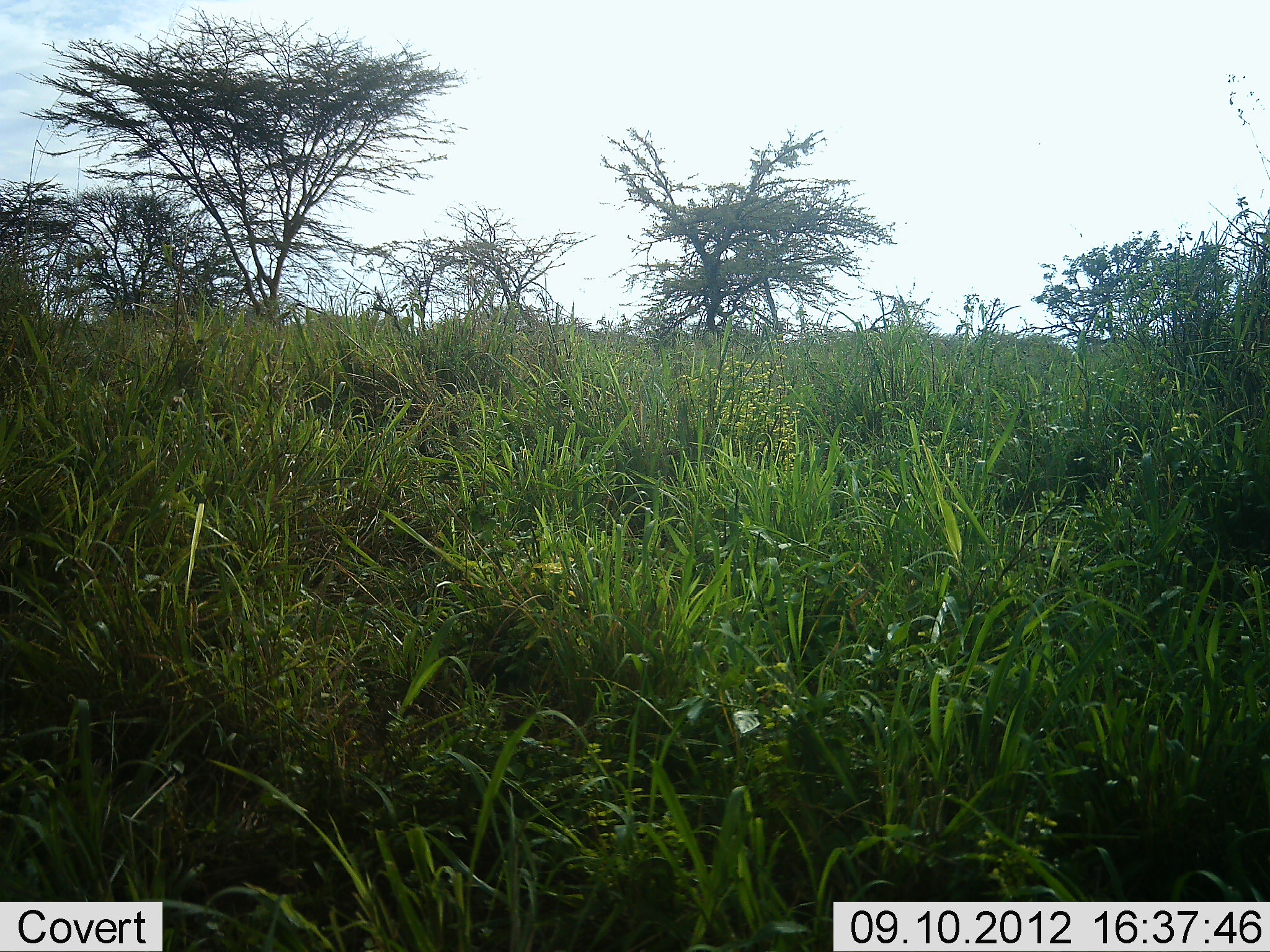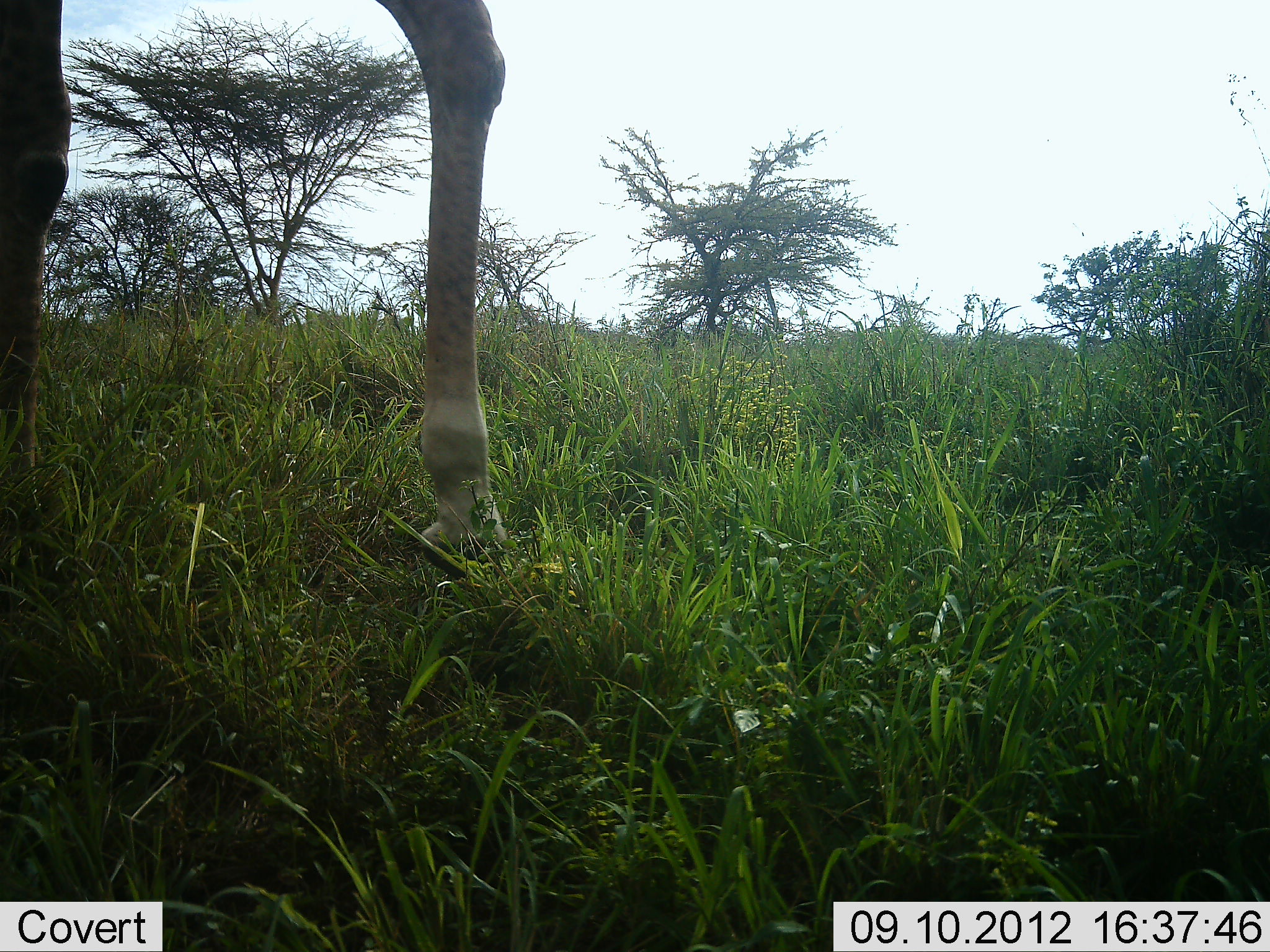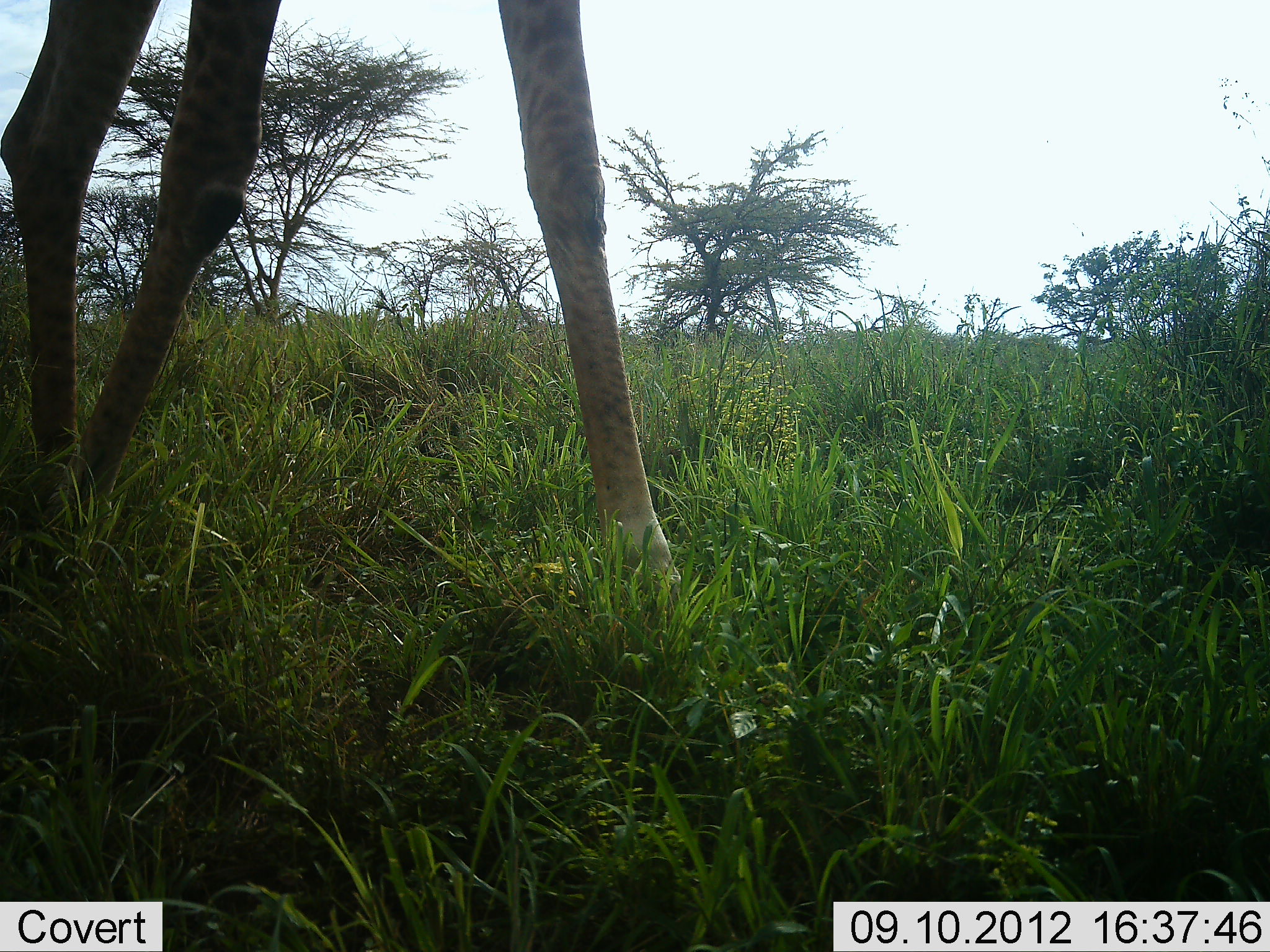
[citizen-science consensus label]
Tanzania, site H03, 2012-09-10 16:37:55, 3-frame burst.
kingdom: Animalia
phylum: Chordata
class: Mammalia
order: Artiodactyla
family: Giraffidae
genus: Giraffa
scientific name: Giraffa camelopardalis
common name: giraffe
Giraffe (Giraffa camelopardalis), count 1. Behavior (volunteer vote fractions): standing 20%, resting 0%, moving 90%, interacting 0%. Young present (vote fraction): 0%. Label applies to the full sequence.